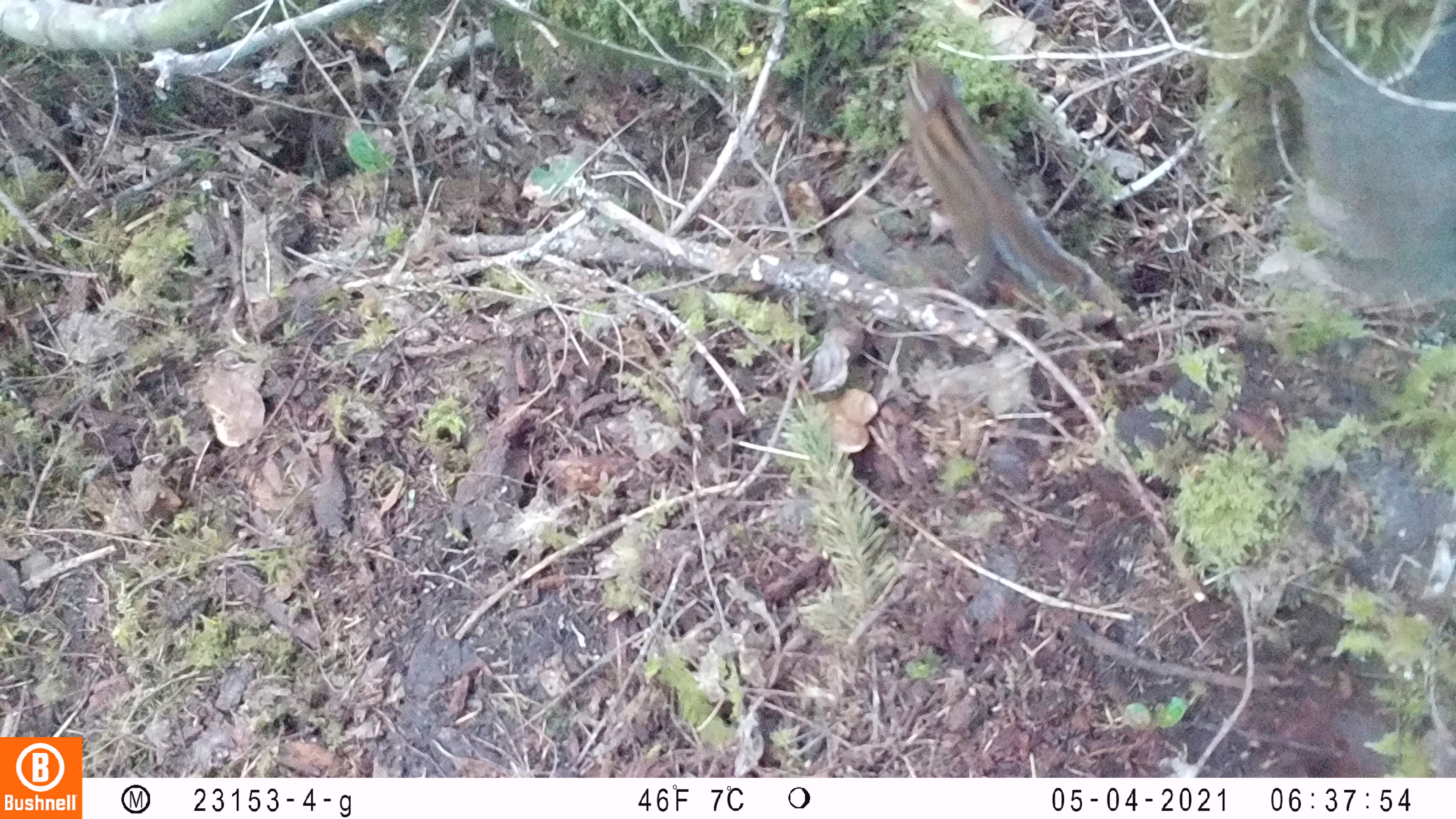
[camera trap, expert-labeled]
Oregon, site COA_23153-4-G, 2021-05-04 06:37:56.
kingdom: Animalia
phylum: Chordata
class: Mammalia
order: Rodentia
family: Sciuridae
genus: Neotamias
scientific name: Neotamias townsendii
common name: townsend's chipmunk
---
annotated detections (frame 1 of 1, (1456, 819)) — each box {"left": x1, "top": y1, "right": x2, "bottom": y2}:
townsend's chipmunk: {"left": 887, "top": 47, "right": 1103, "bottom": 302}